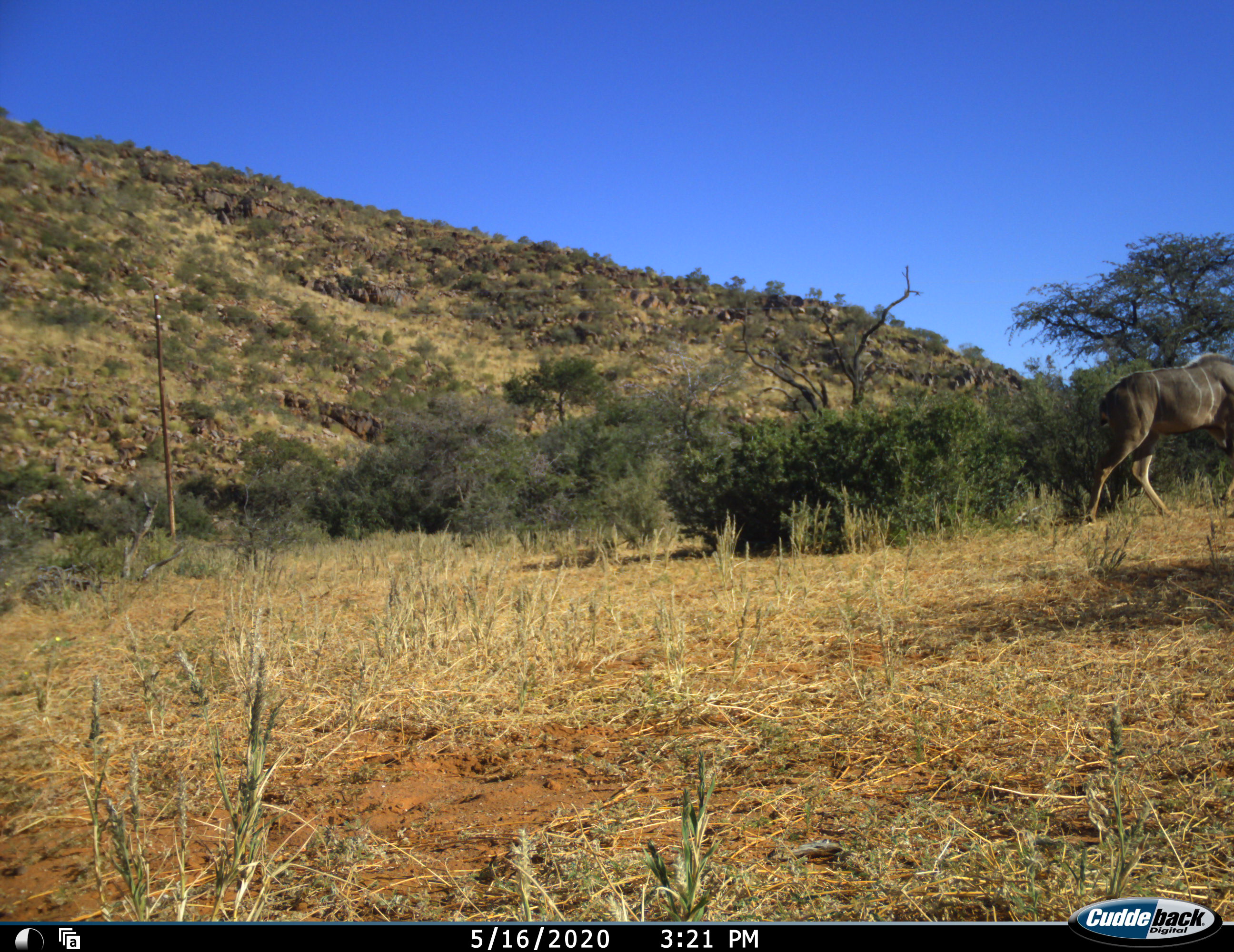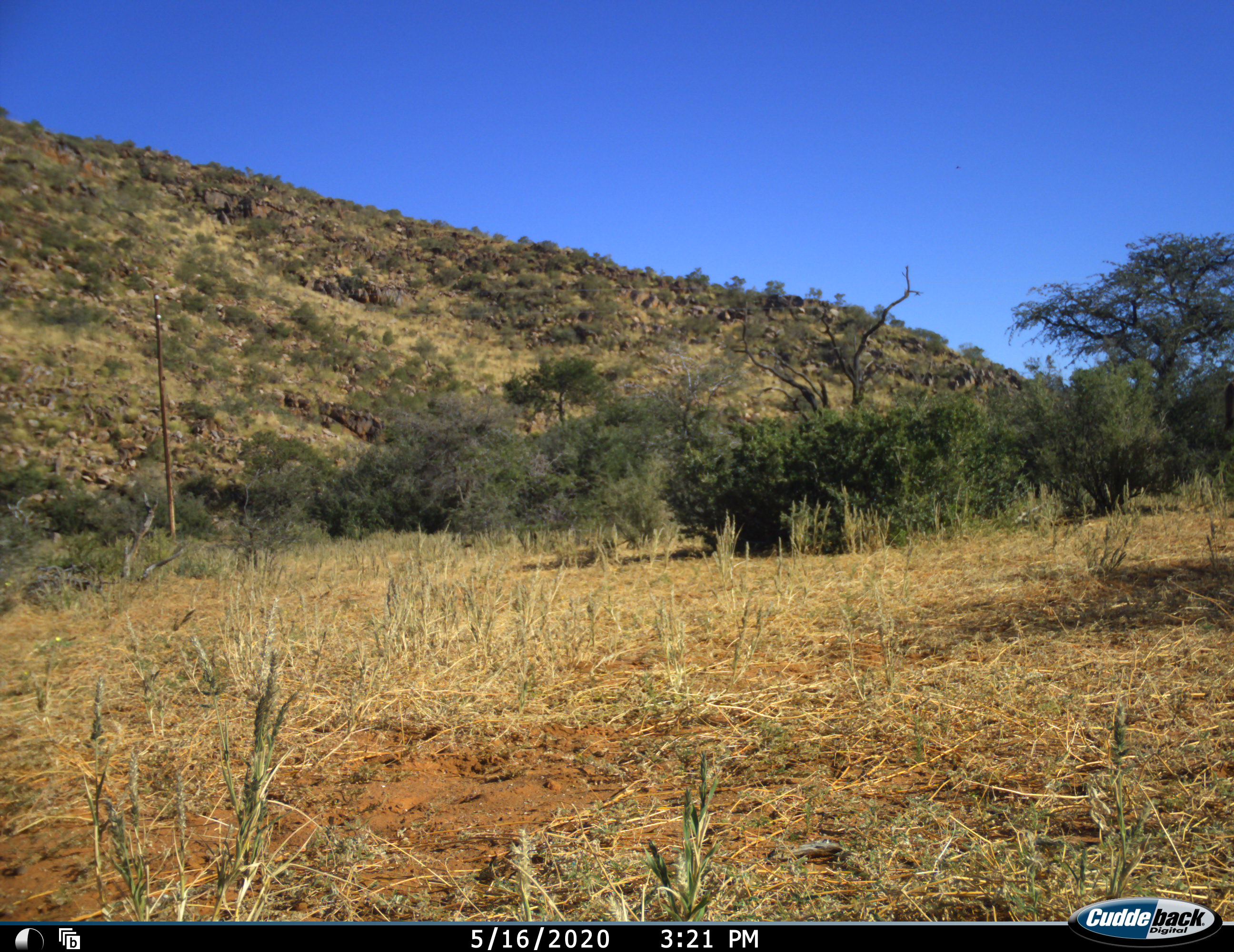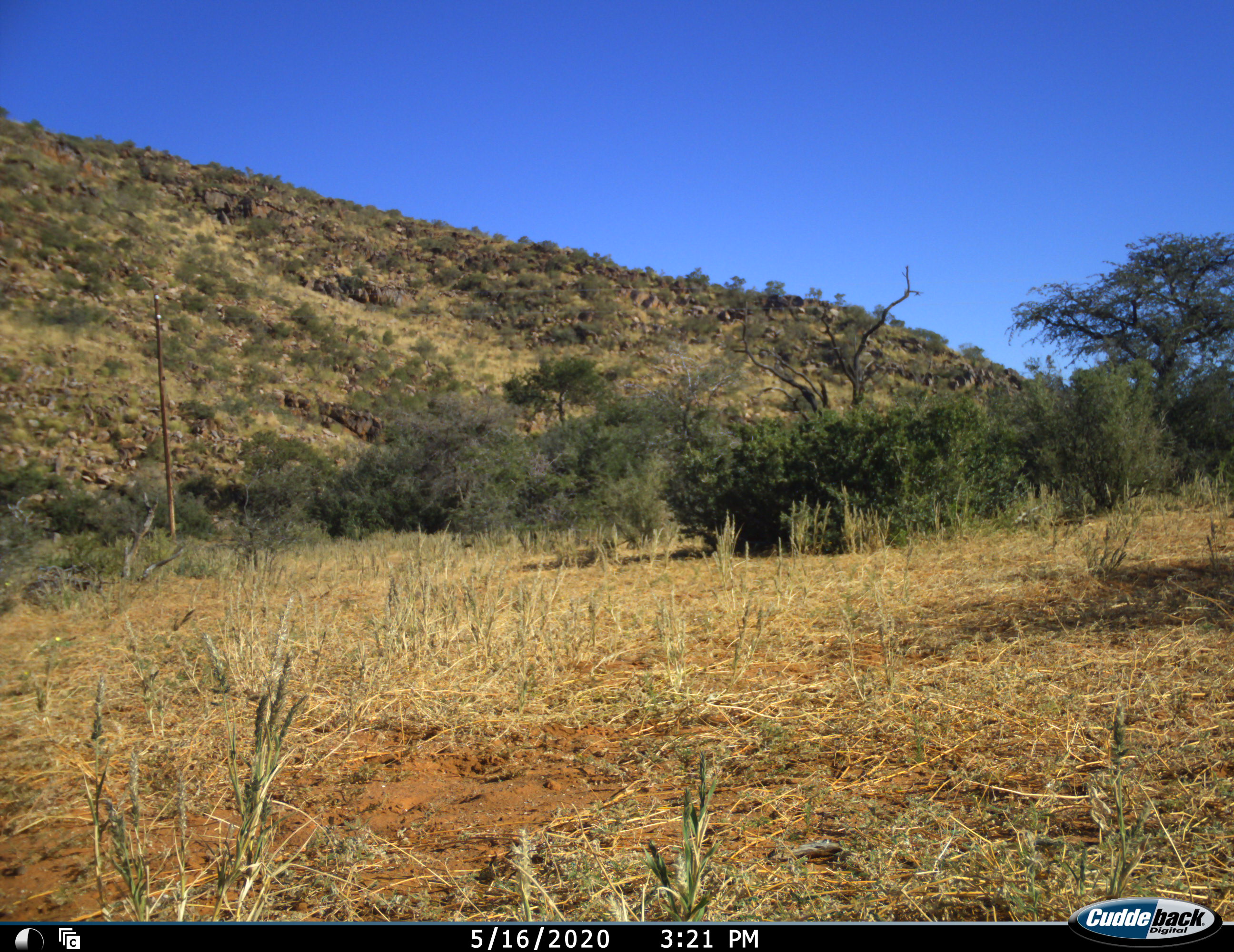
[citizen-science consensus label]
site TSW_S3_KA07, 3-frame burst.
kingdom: Animalia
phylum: Chordata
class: Mammalia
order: Artiodactyla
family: Bovidae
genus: Tragelaphus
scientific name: Tragelaphus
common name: kudu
Kudu (Tragelaphus), count 1. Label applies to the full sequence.